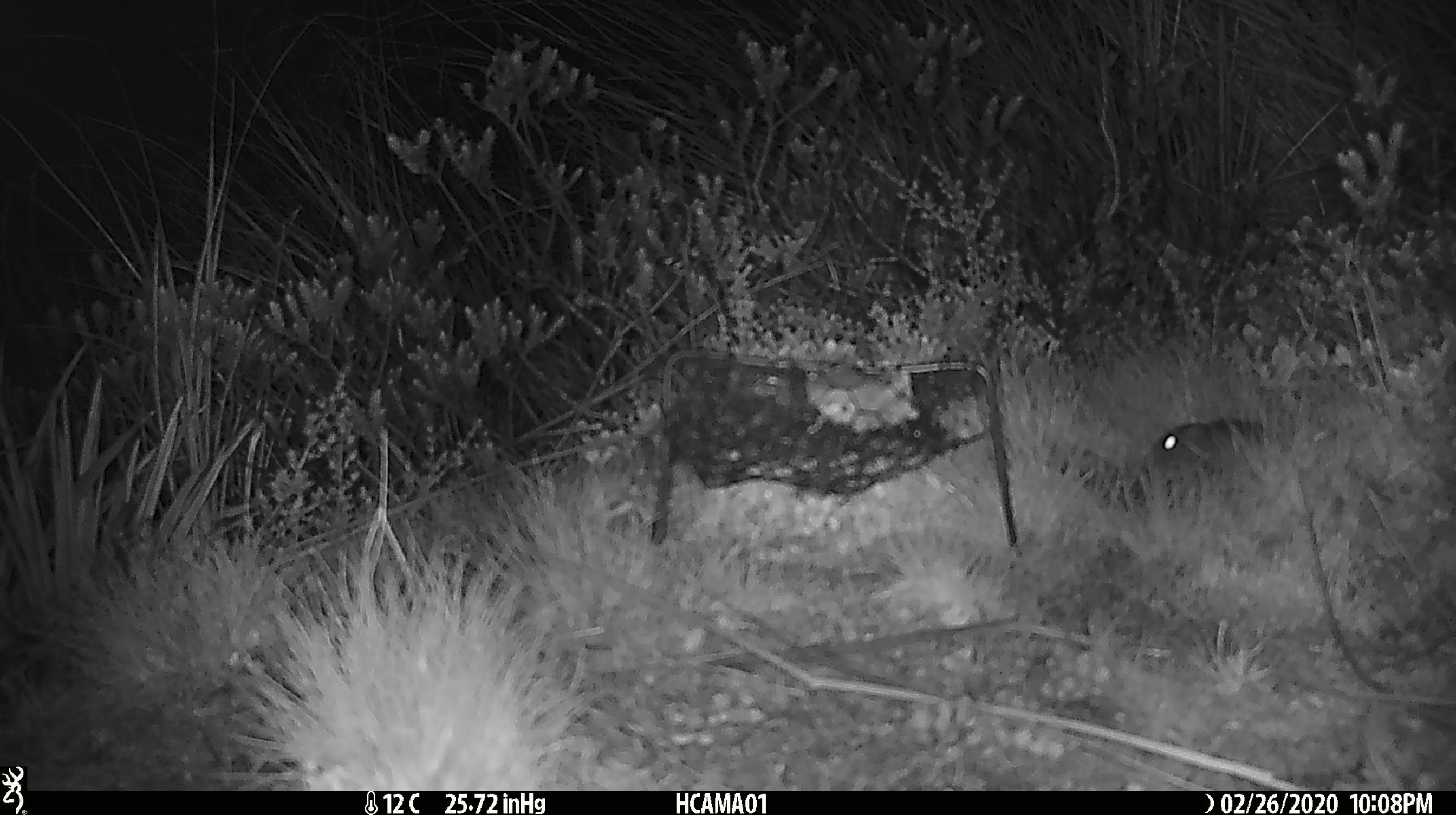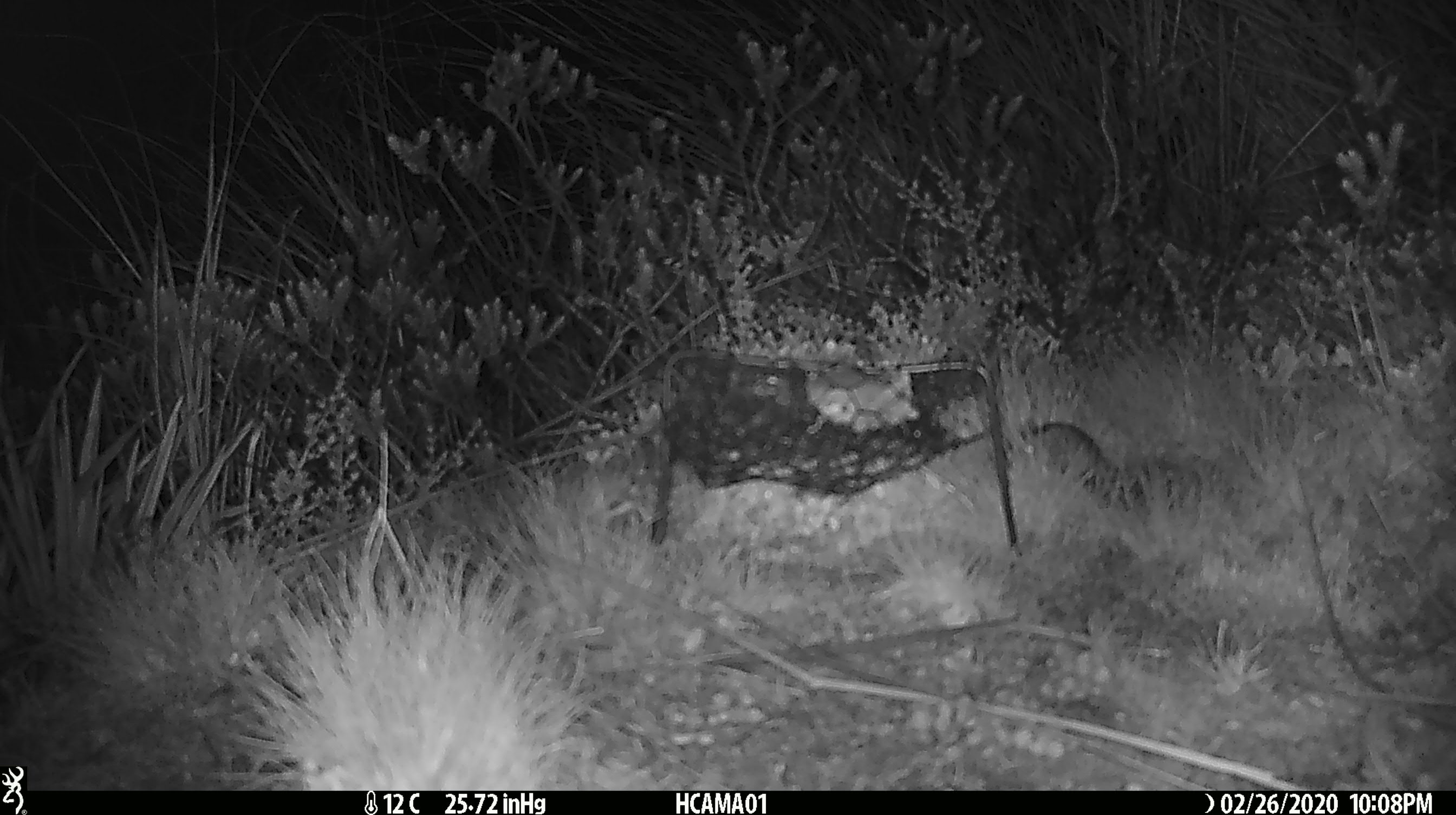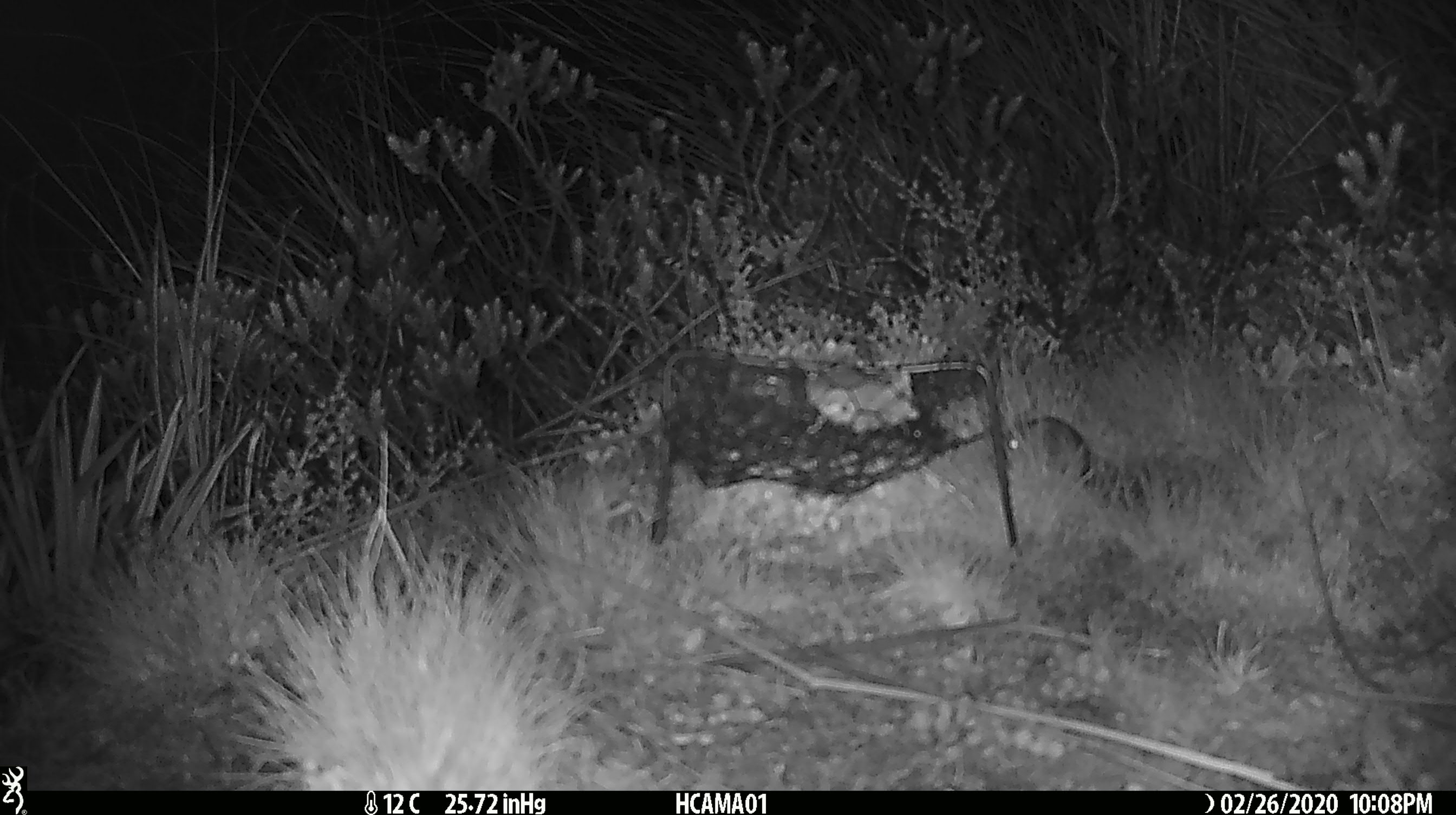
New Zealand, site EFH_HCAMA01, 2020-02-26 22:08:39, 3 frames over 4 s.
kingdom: Animalia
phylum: Chordata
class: Mammalia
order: Rodentia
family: Muridae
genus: Mus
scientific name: Mus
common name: mouse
Mouse (Mus).